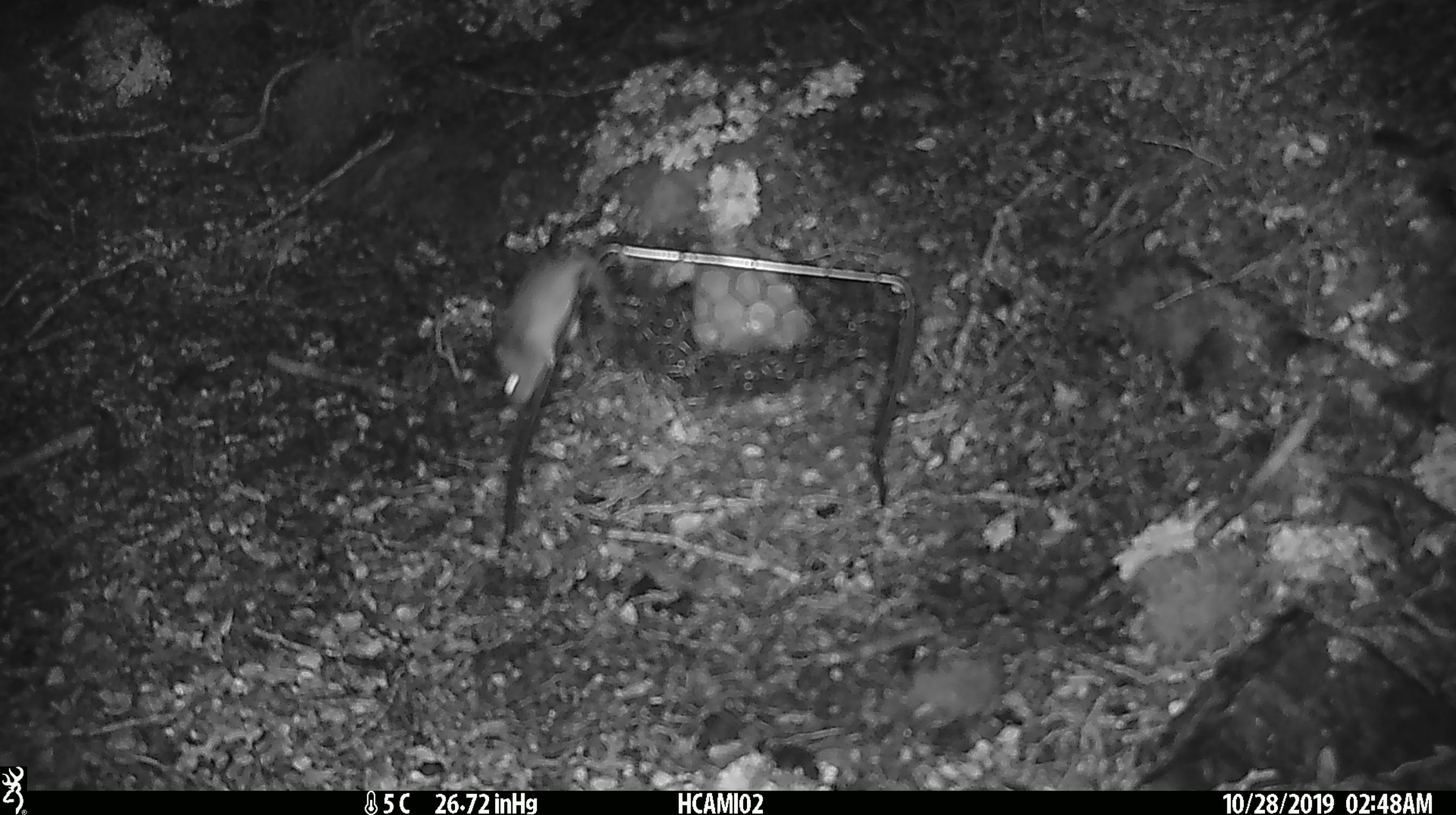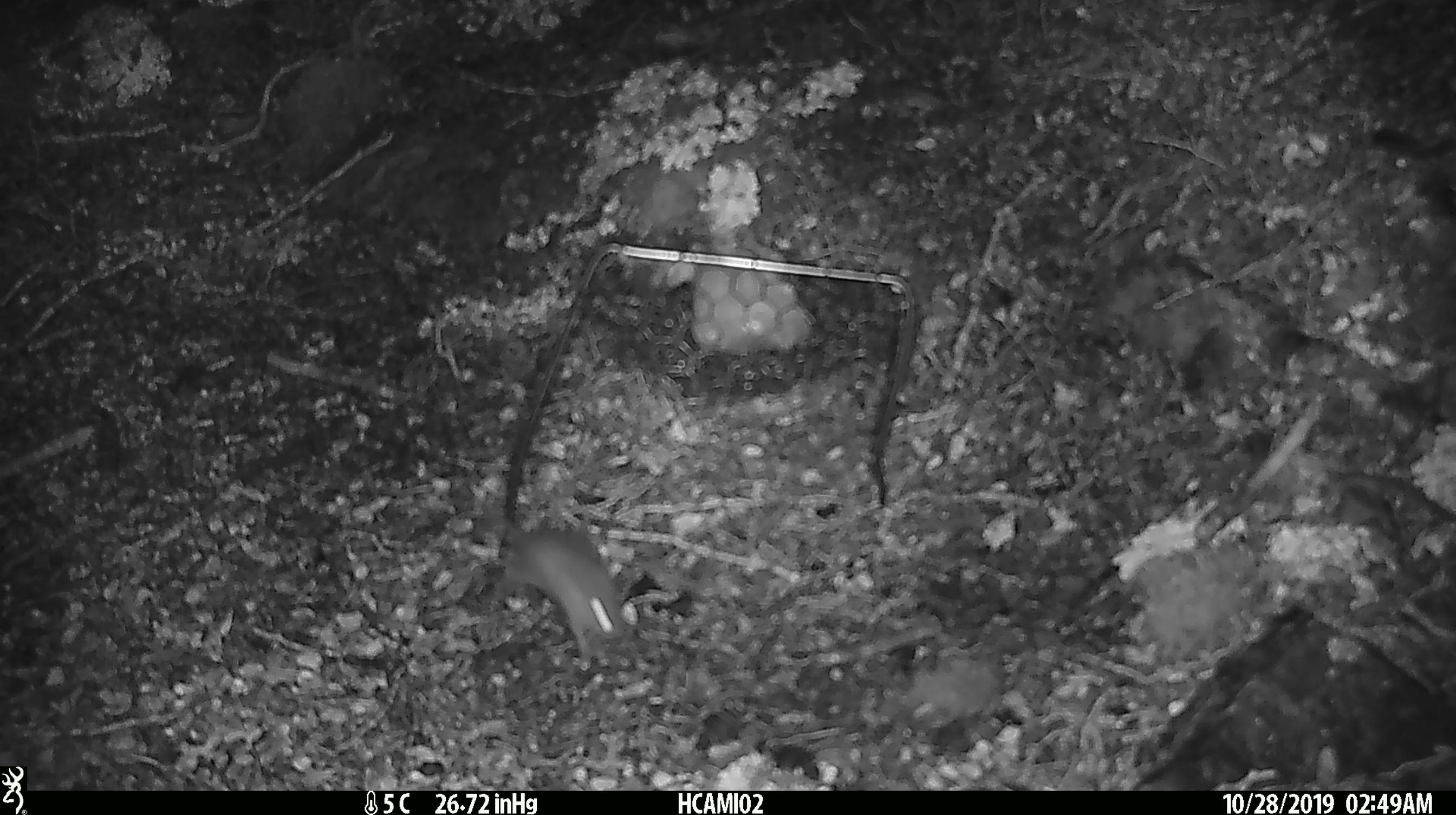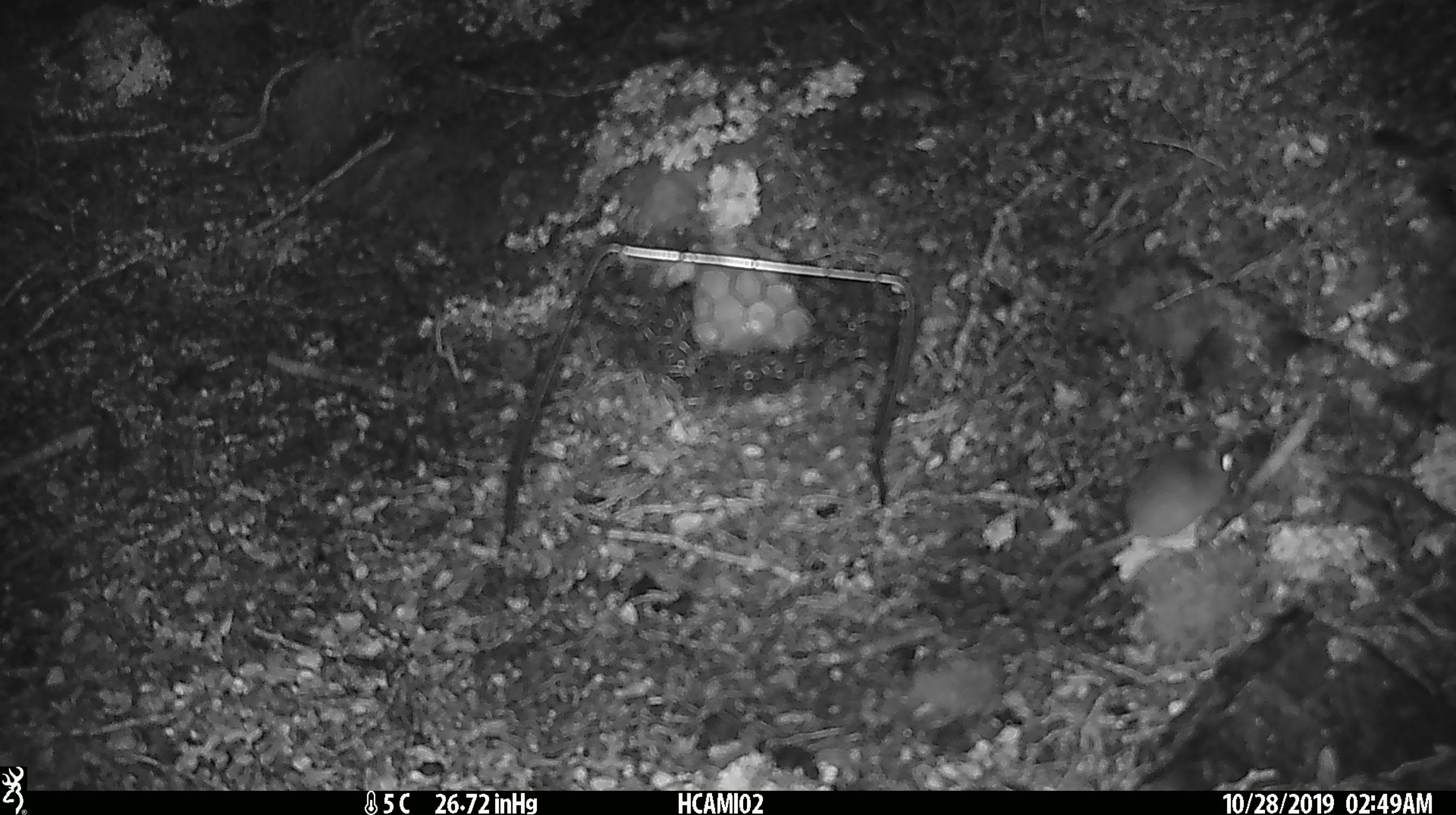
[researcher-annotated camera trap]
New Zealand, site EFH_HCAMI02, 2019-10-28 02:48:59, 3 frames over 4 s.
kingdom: Animalia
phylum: Chordata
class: Mammalia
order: Rodentia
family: Muridae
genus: Mus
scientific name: Mus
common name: mouse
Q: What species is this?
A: Mouse (Mus).